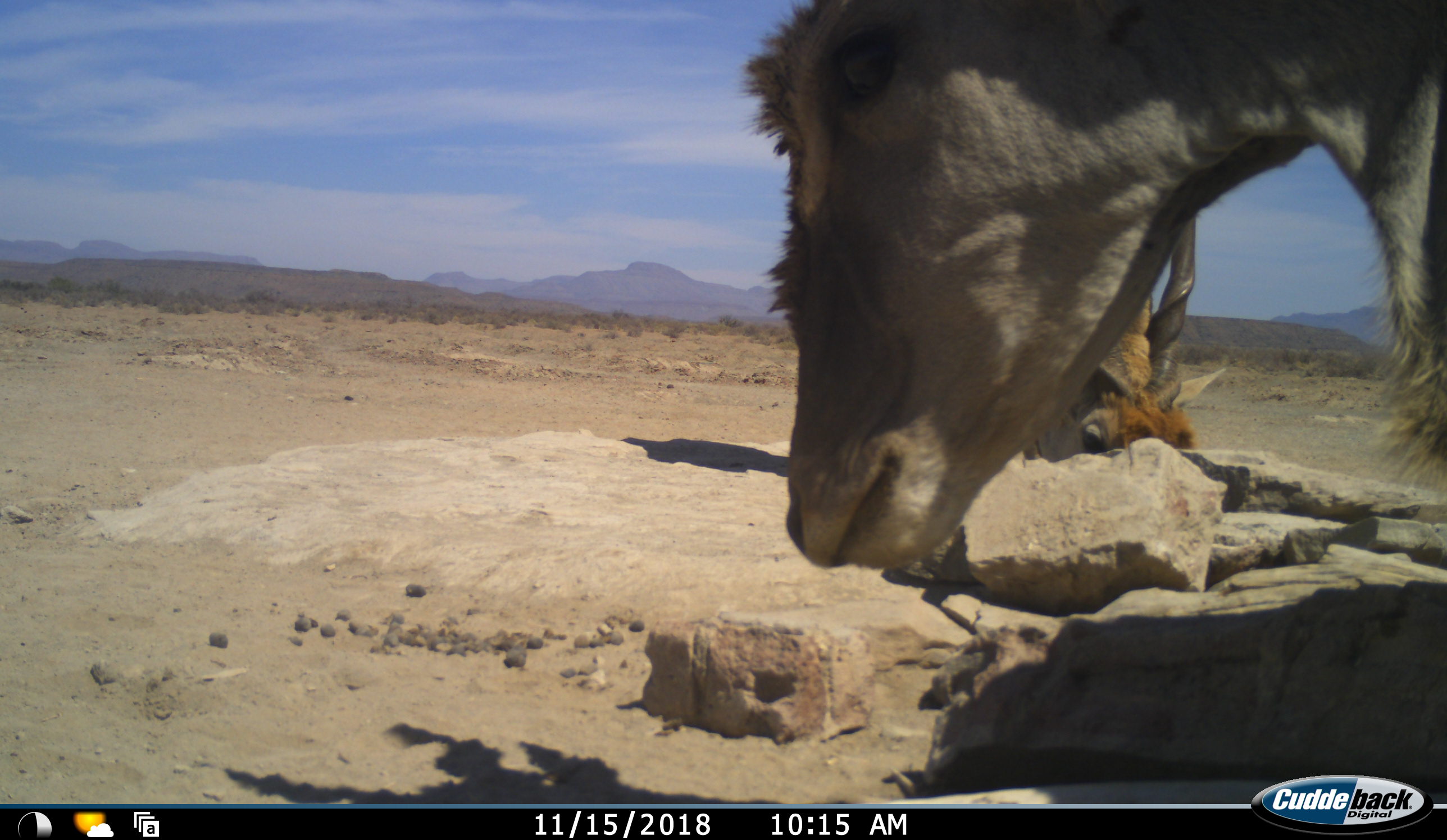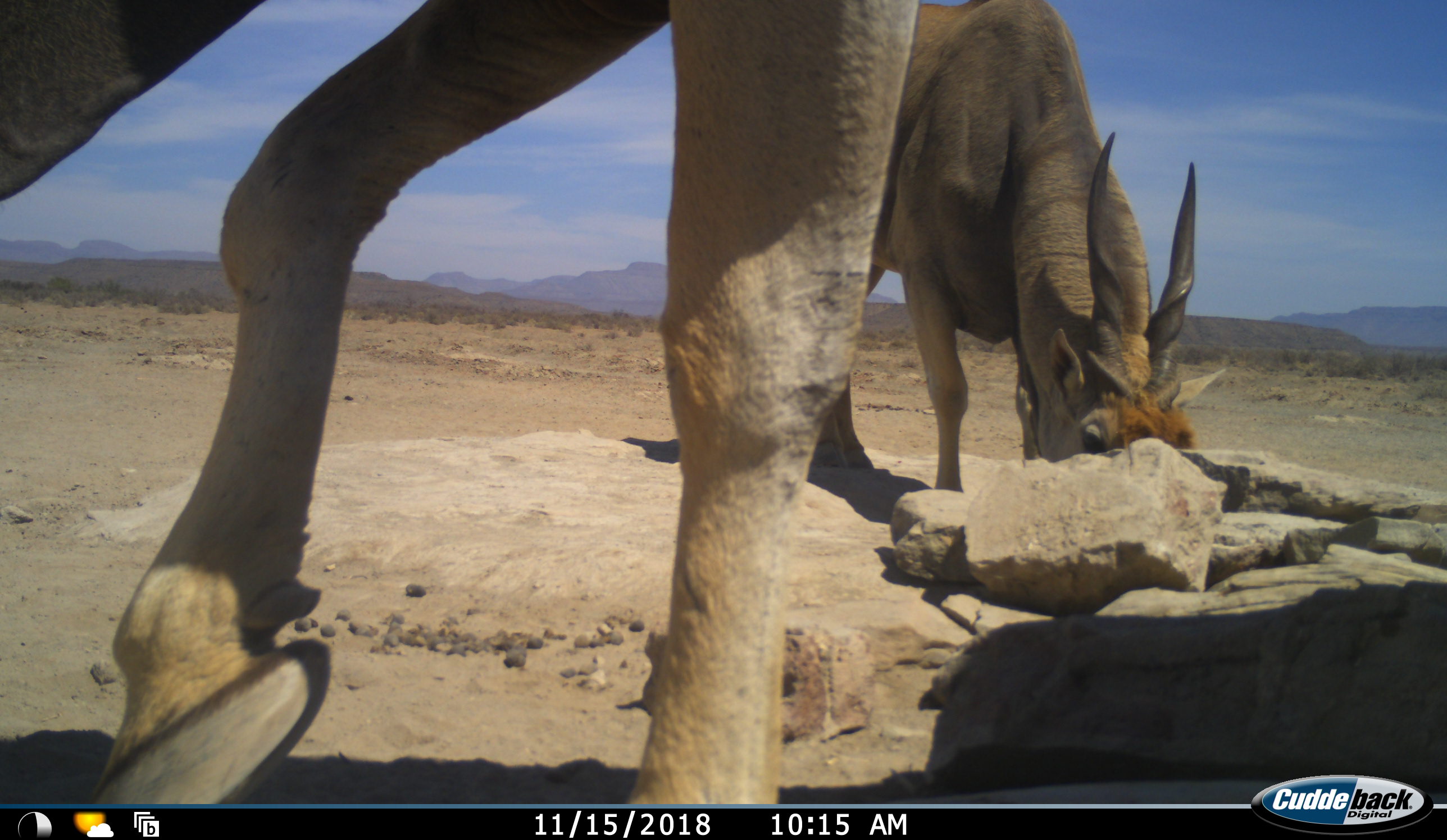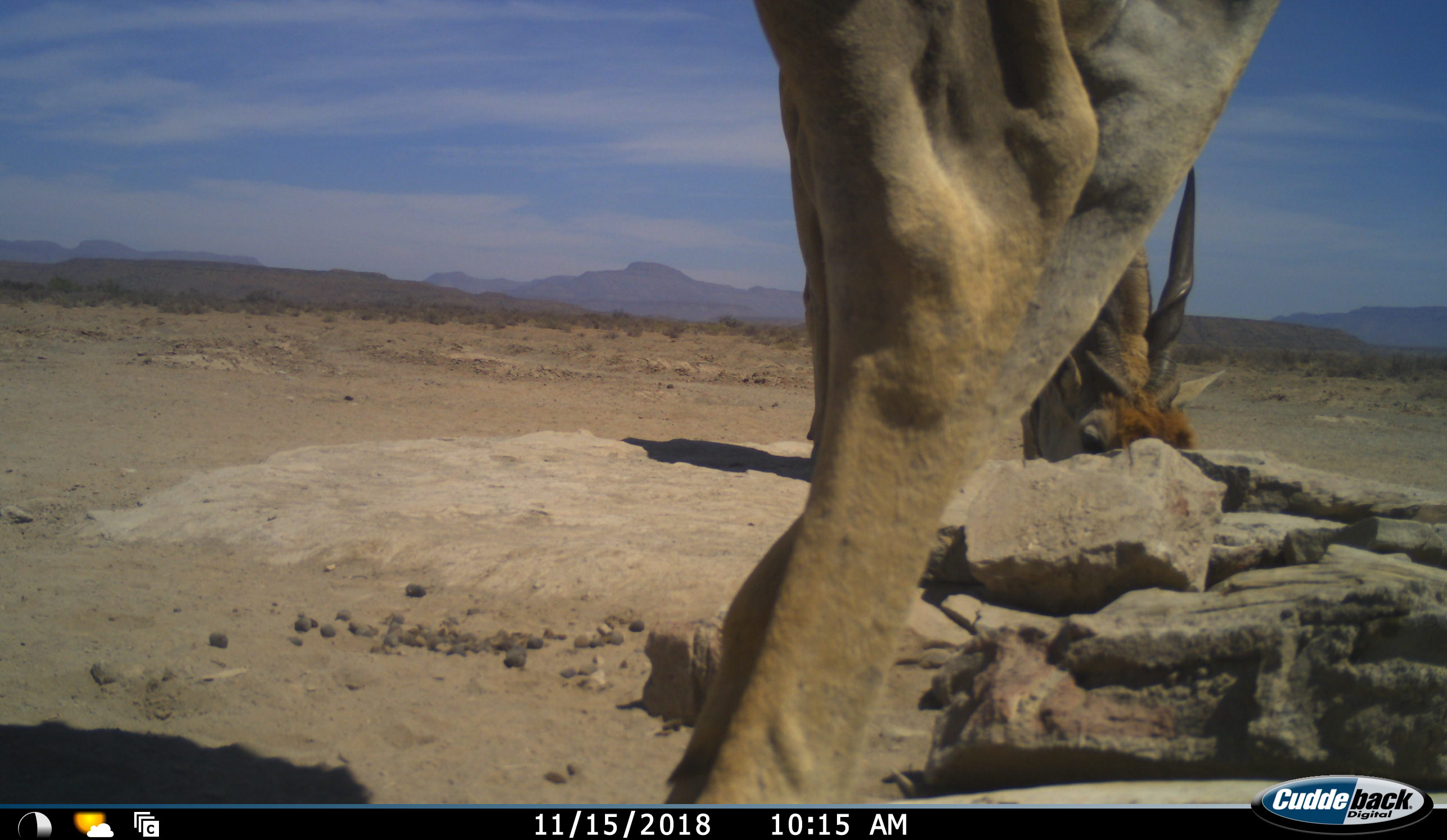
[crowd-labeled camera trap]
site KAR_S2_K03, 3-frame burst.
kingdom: Animalia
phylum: Chordata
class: Mammalia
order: Artiodactyla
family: Bovidae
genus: Tragelaphus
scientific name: Tragelaphus oryx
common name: eland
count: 2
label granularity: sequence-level